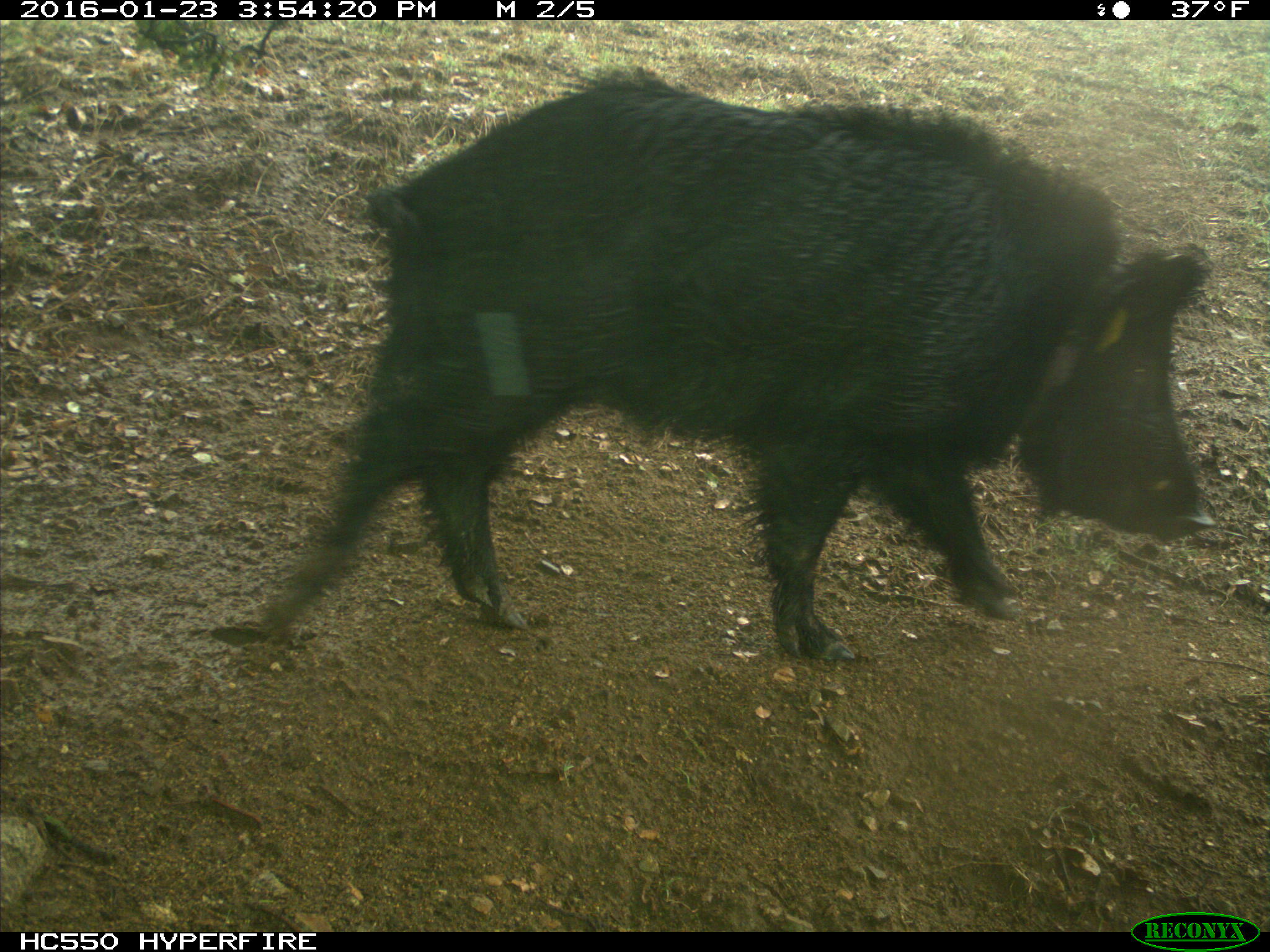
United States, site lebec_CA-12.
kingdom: Animalia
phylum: Chordata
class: Mammalia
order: Artiodactyla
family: Suidae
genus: Sus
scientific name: Sus scrofa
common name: wild boar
Sus scrofa (wild boar).